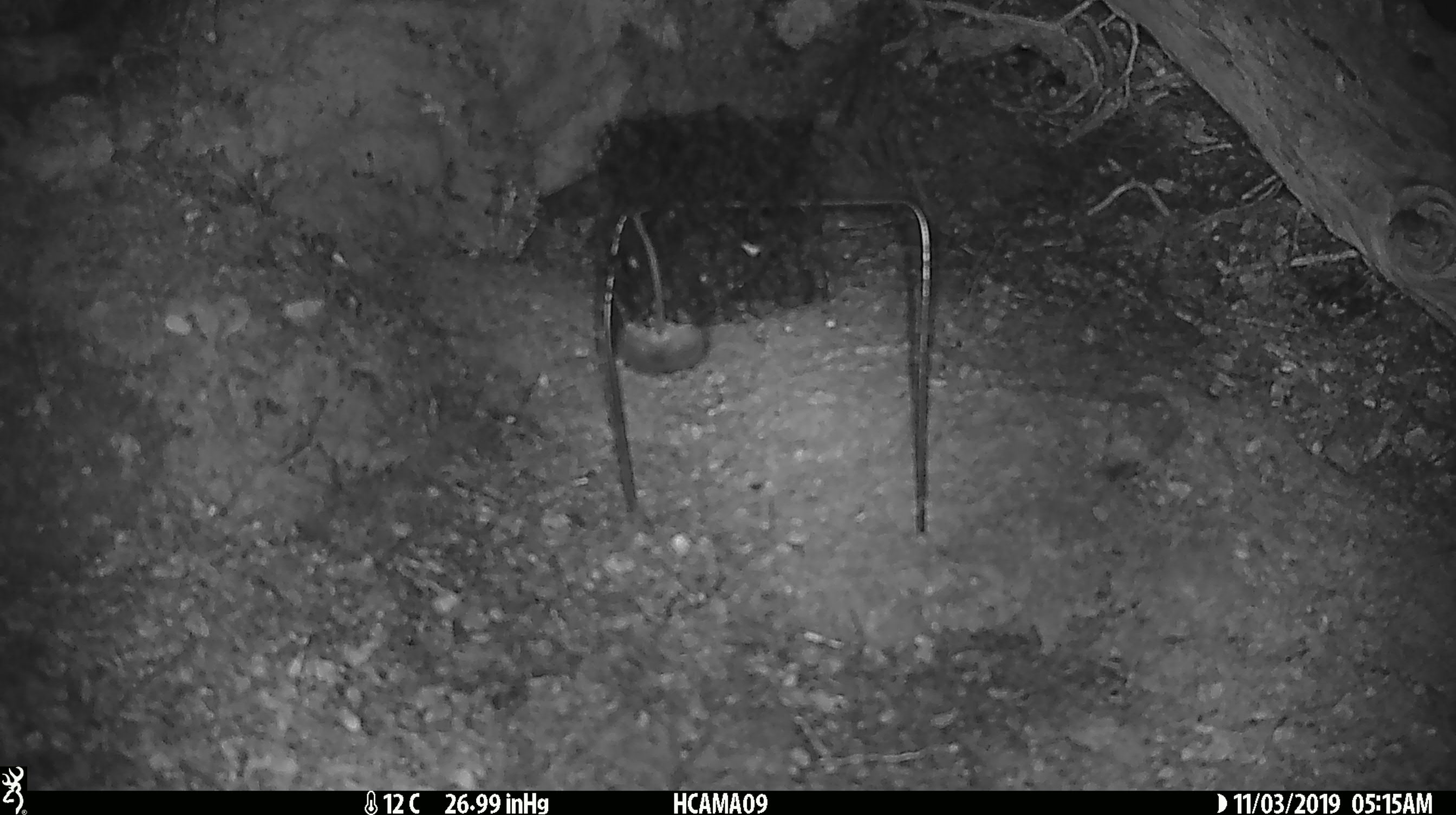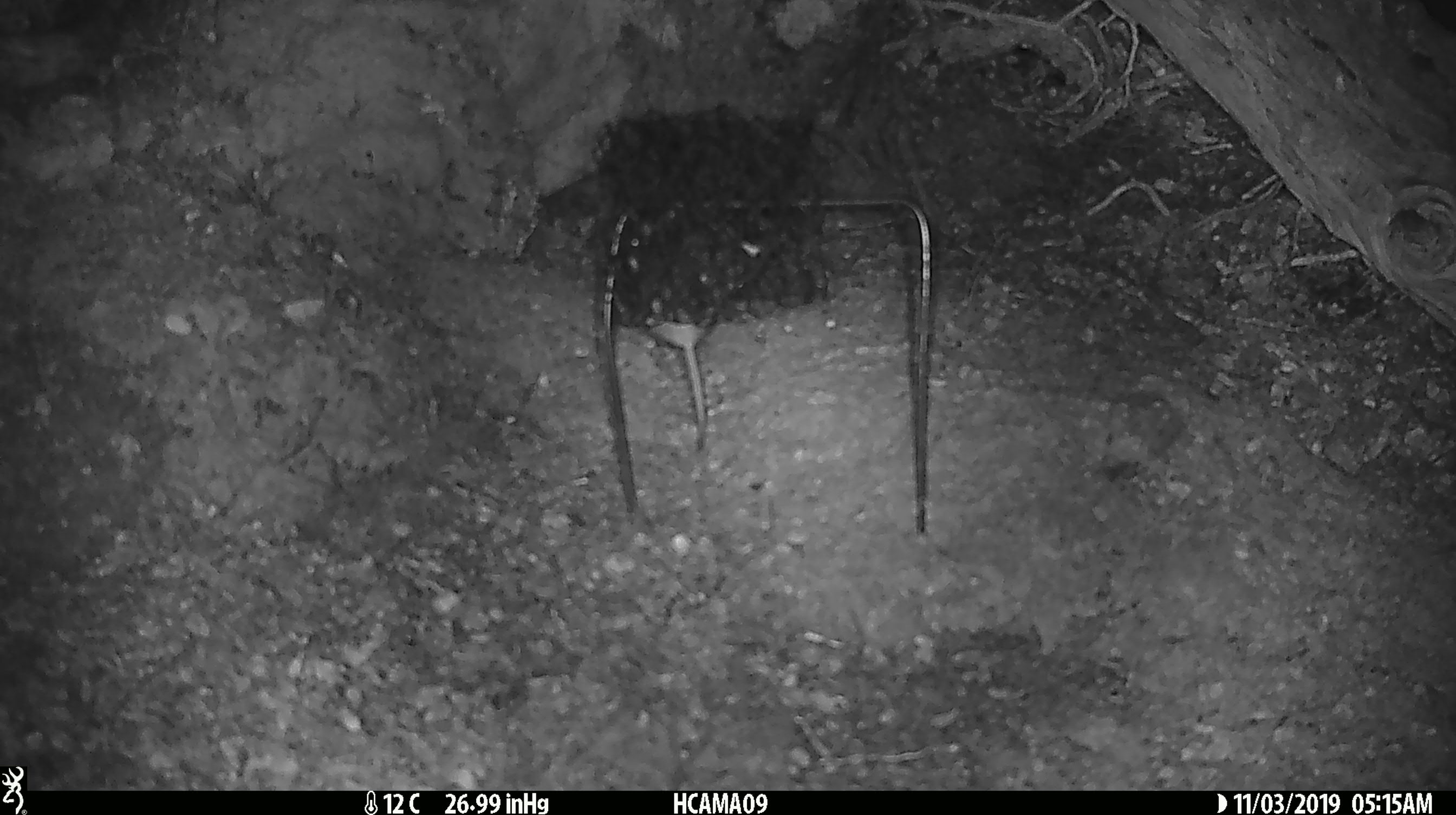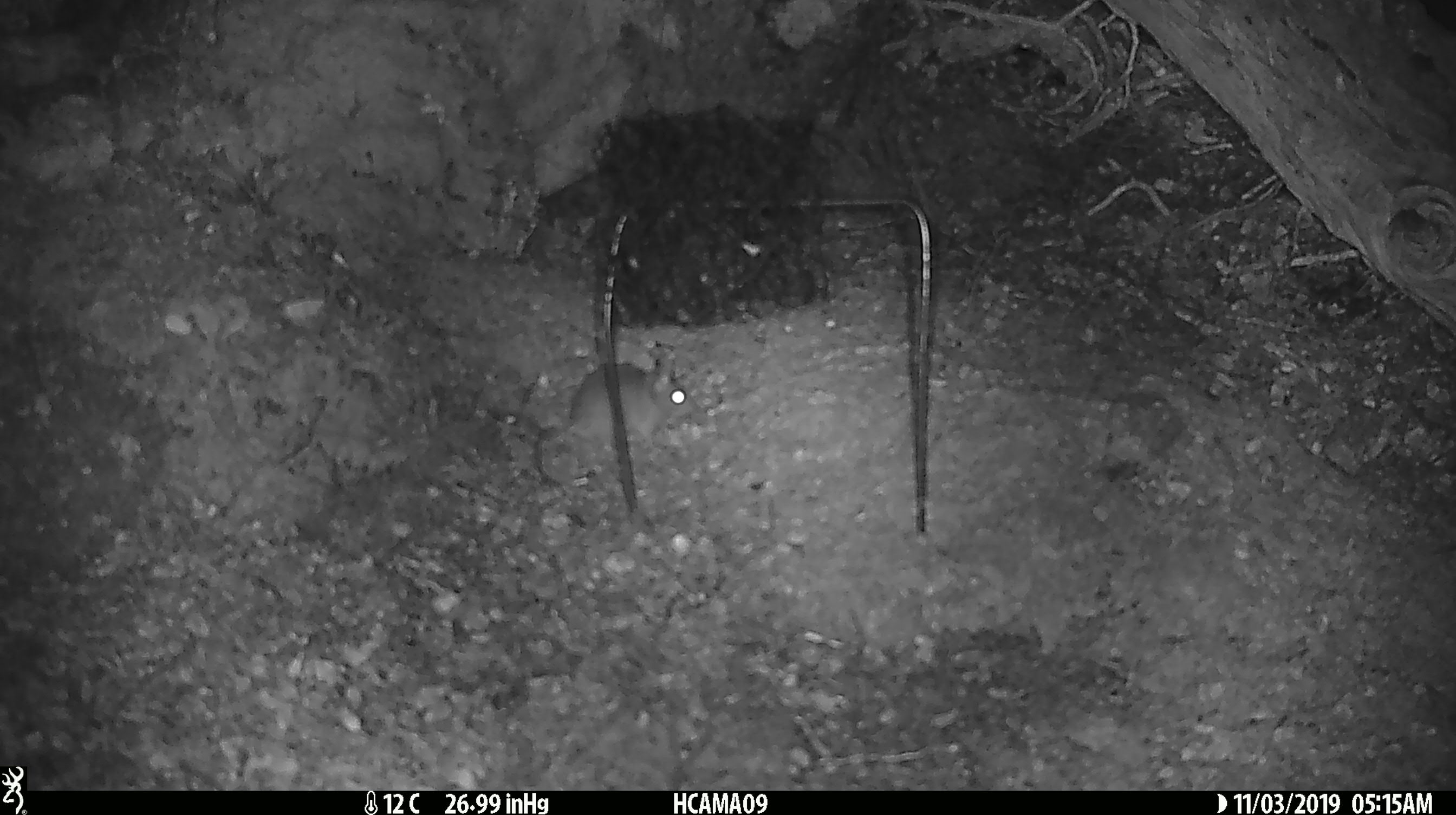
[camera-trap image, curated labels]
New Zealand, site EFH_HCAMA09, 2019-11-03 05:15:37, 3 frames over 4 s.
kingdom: Animalia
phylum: Chordata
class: Mammalia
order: Rodentia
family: Muridae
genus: Mus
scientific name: Mus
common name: mouse